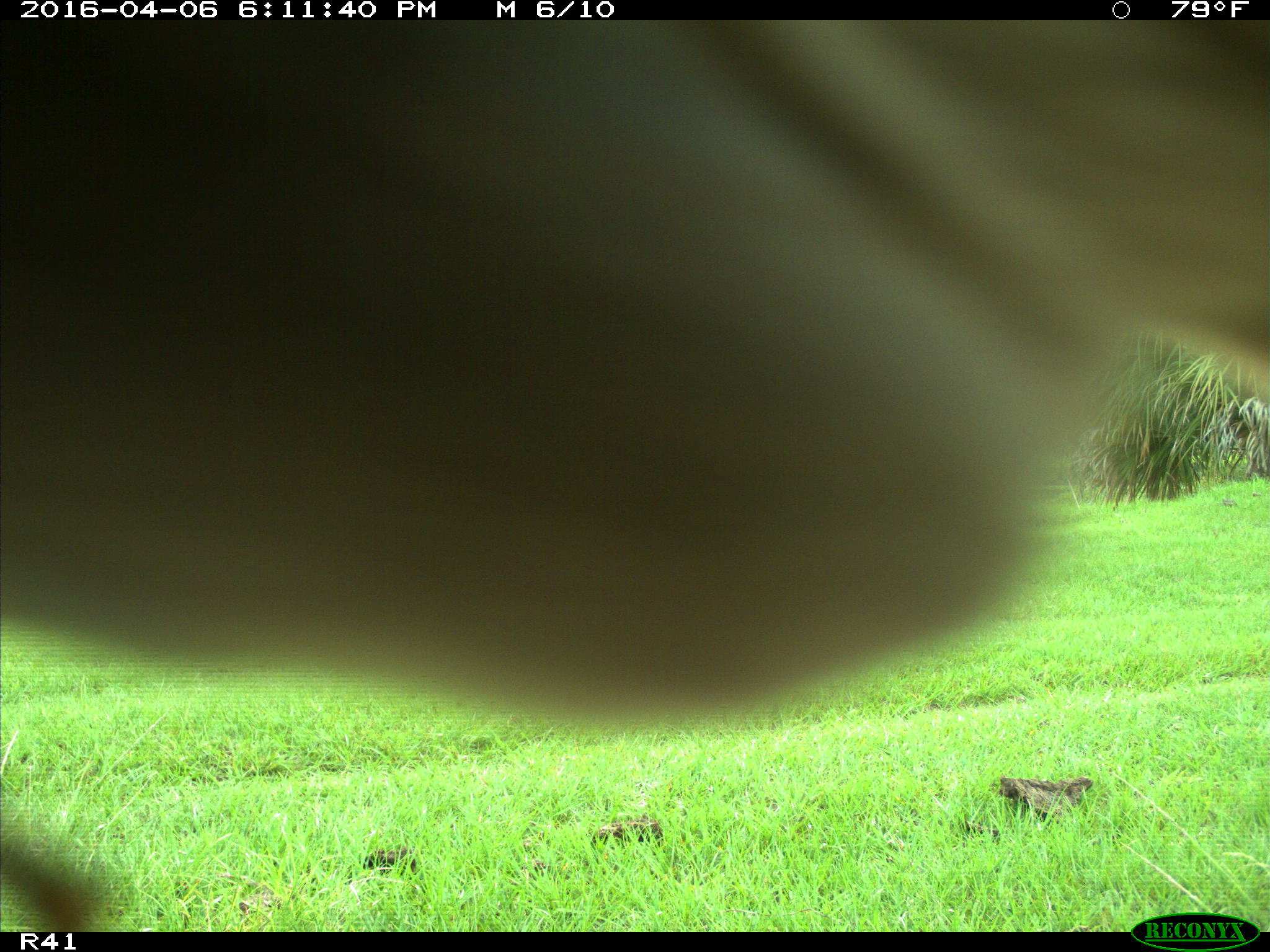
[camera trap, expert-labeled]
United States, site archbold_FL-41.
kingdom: Animalia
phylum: Chordata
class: Mammalia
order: Artiodactyla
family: Bovidae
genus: Bos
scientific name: Bos taurus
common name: domestic cow